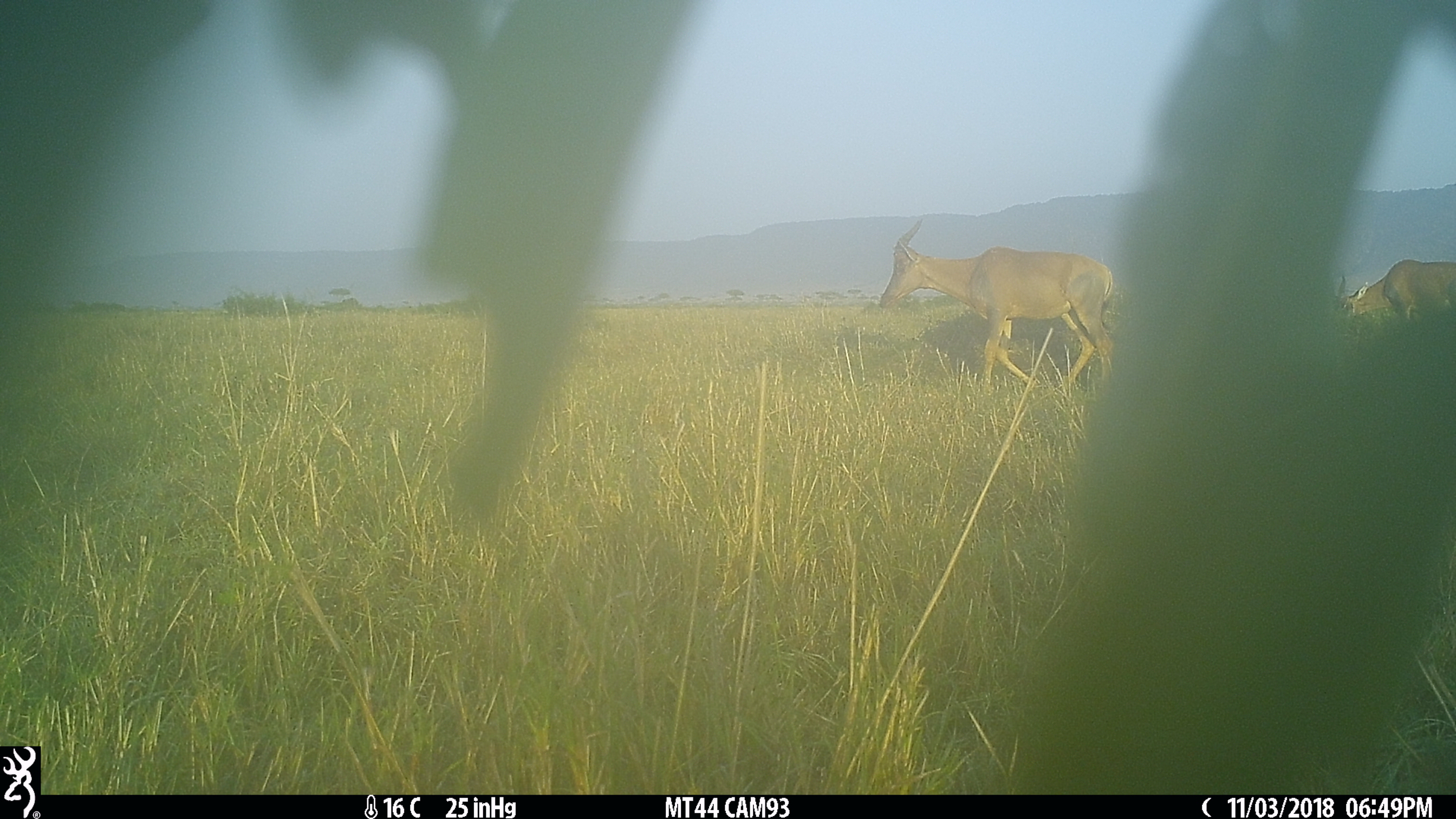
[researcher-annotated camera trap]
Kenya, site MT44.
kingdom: Animalia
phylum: Chordata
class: Mammalia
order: Artiodactyla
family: Bovidae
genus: Damaliscus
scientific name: Damaliscus lunatus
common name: topi